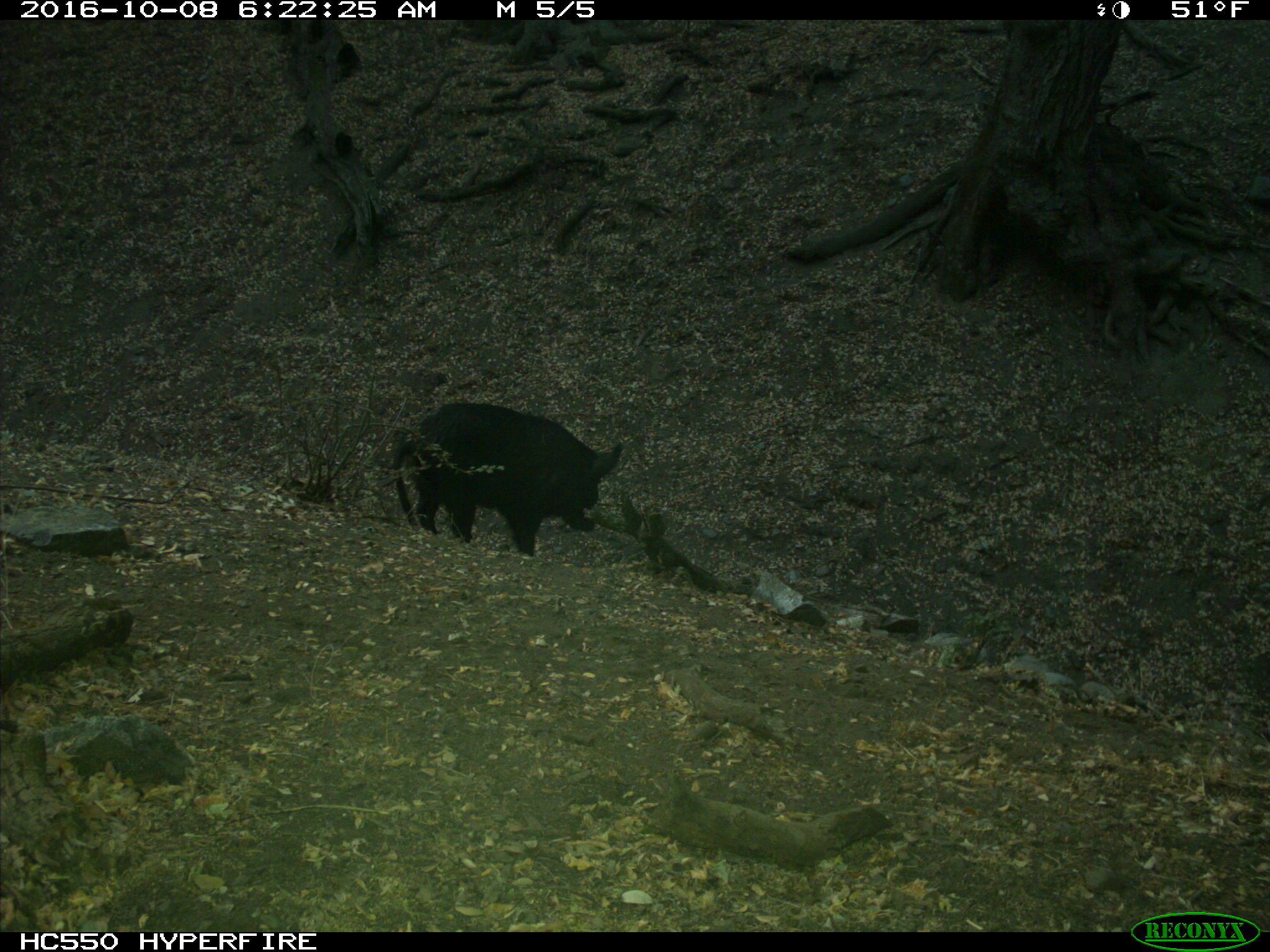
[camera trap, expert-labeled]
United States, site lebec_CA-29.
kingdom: Animalia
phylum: Chordata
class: Mammalia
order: Artiodactyla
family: Suidae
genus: Sus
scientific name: Sus scrofa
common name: wild boar